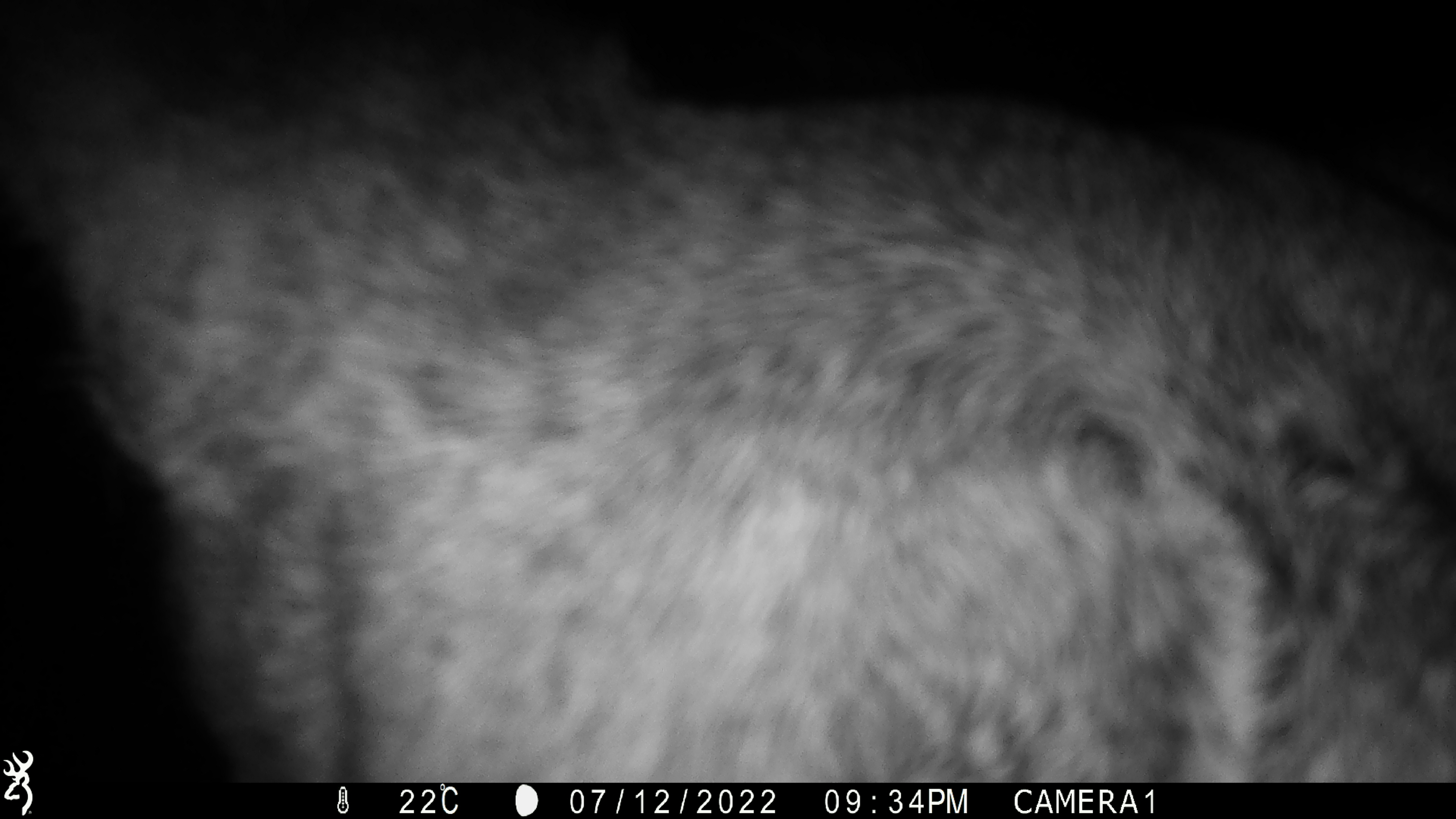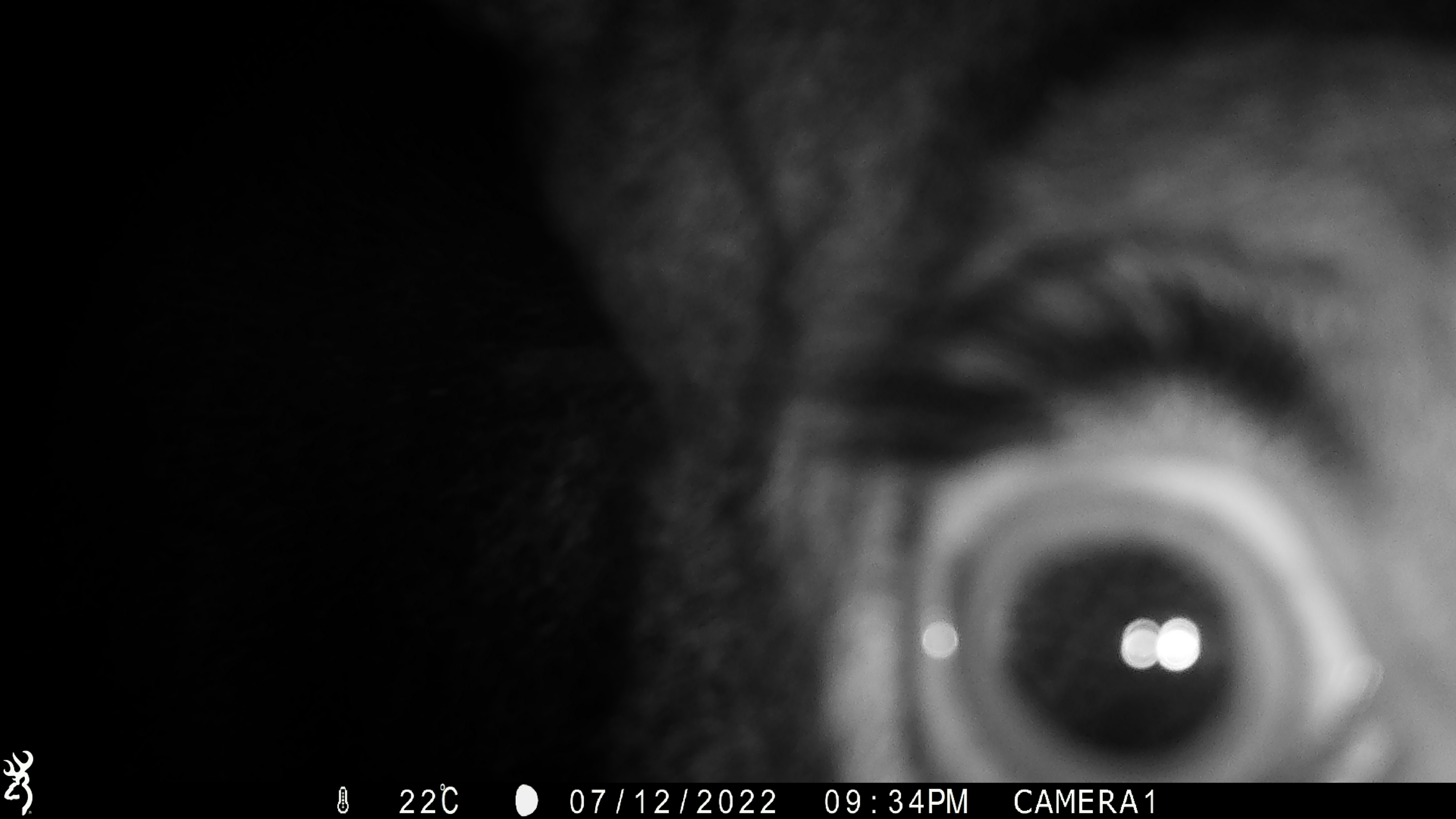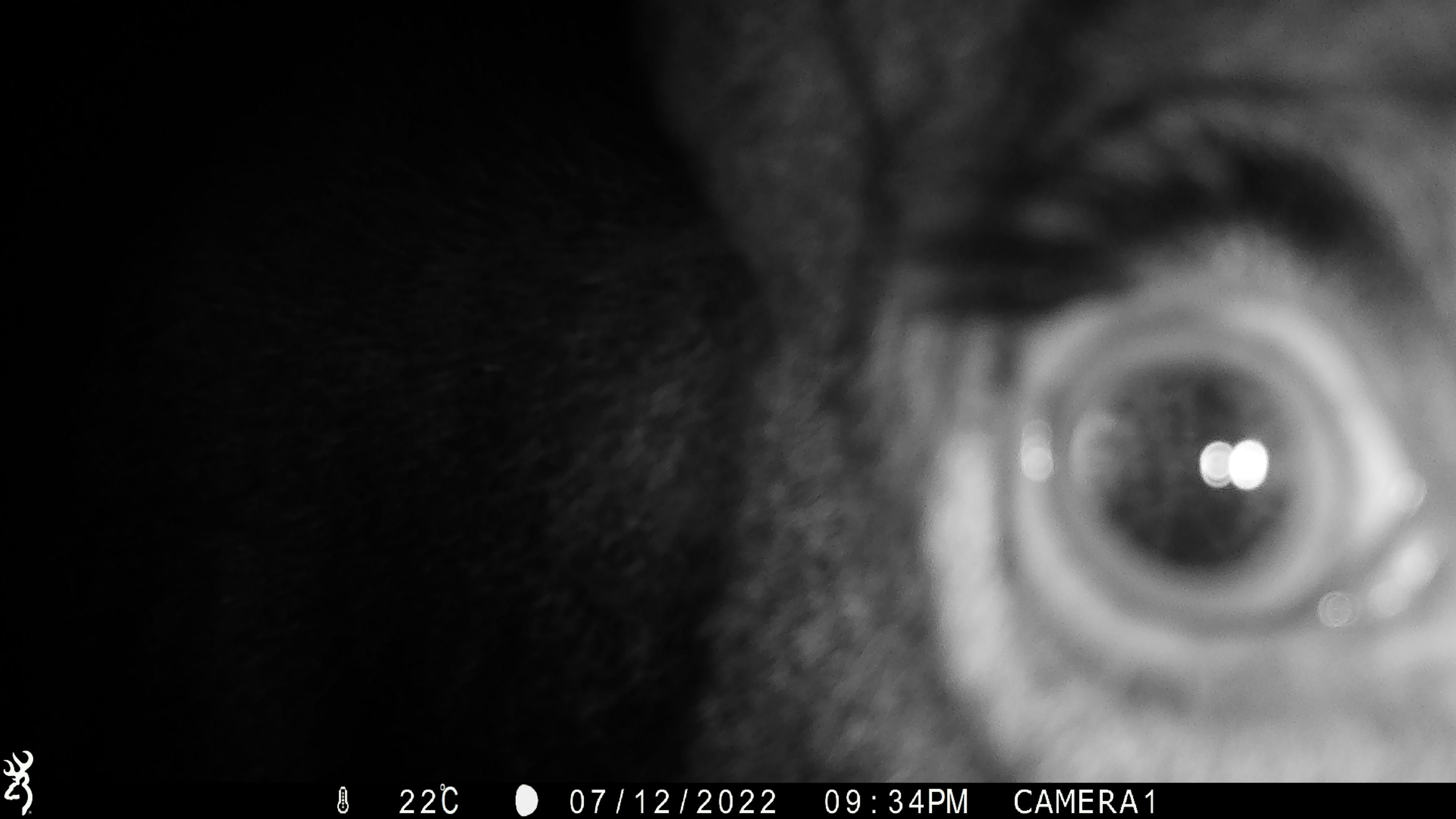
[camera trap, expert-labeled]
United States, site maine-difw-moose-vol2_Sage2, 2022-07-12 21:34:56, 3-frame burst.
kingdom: Animalia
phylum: Chordata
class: Mammalia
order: Artiodactyla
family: Cervidae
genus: Alces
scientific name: Alces alces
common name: moose